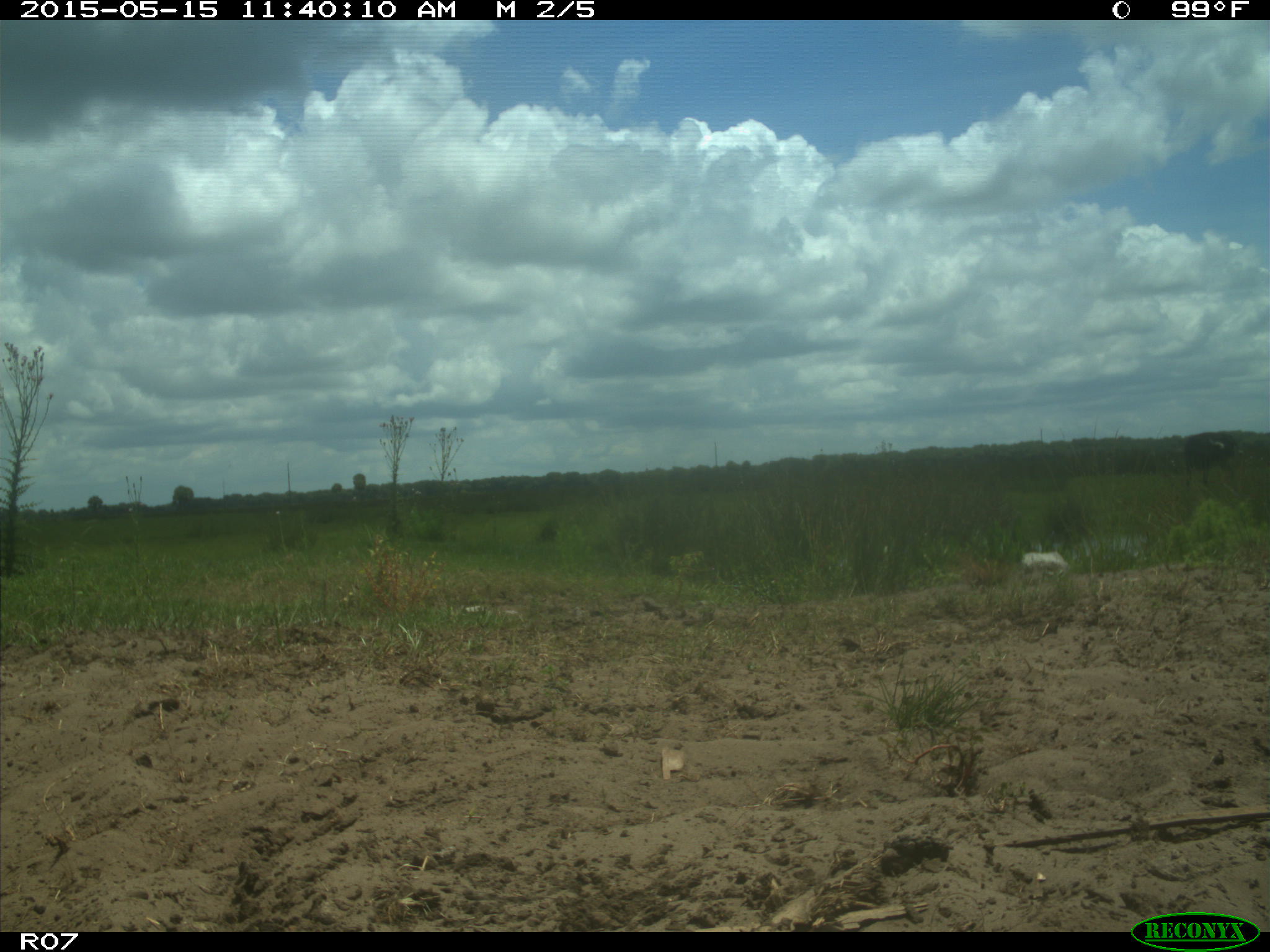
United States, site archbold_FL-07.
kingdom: Animalia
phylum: Chordata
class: Mammalia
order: Artiodactyla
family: Bovidae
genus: Bos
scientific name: Bos taurus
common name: domestic cow